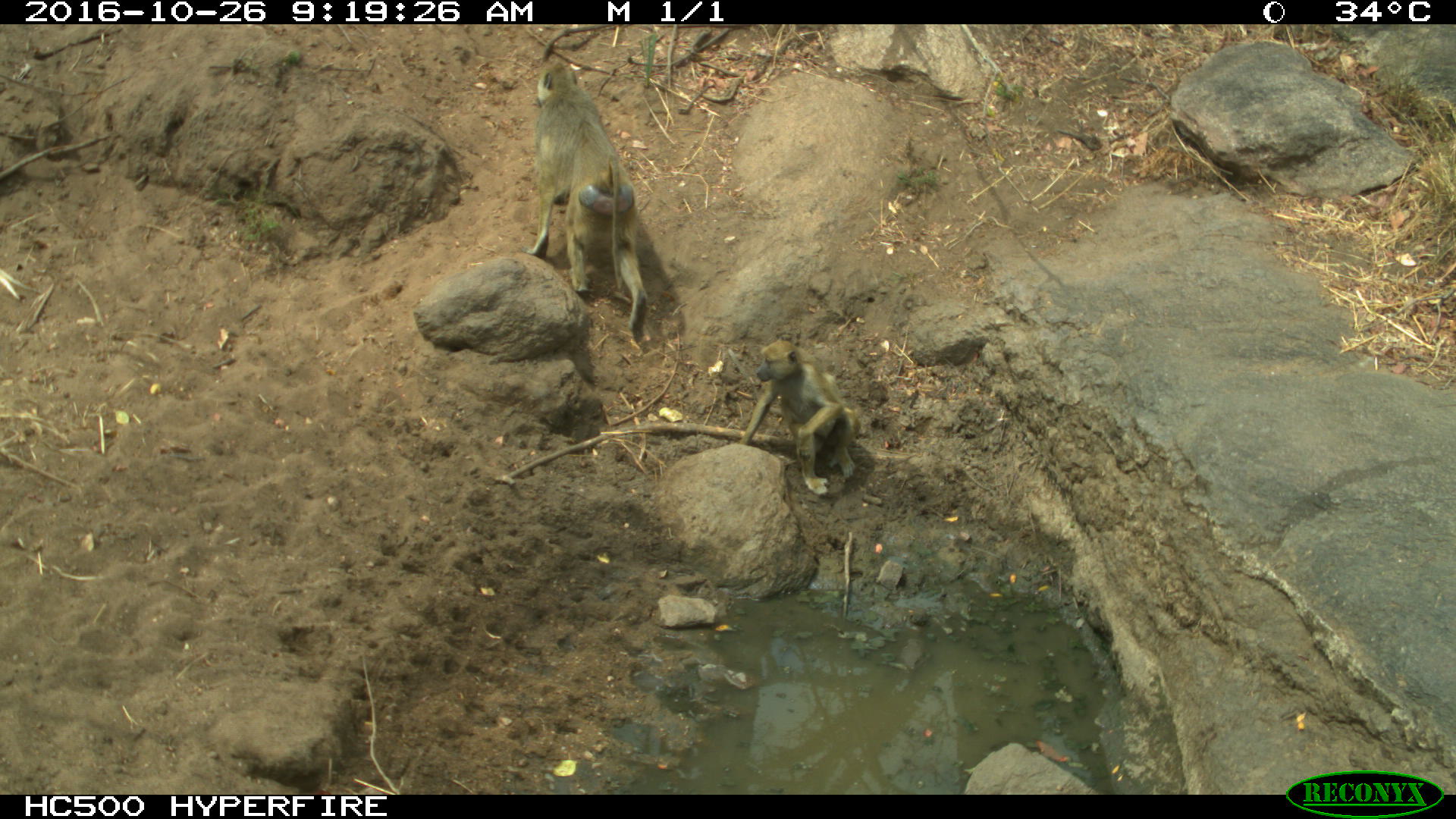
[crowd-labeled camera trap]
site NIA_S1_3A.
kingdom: Animalia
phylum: Chordata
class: Mammalia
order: Primates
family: Cercopithecidae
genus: Papio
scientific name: Papio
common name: baboon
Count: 2.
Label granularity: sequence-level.